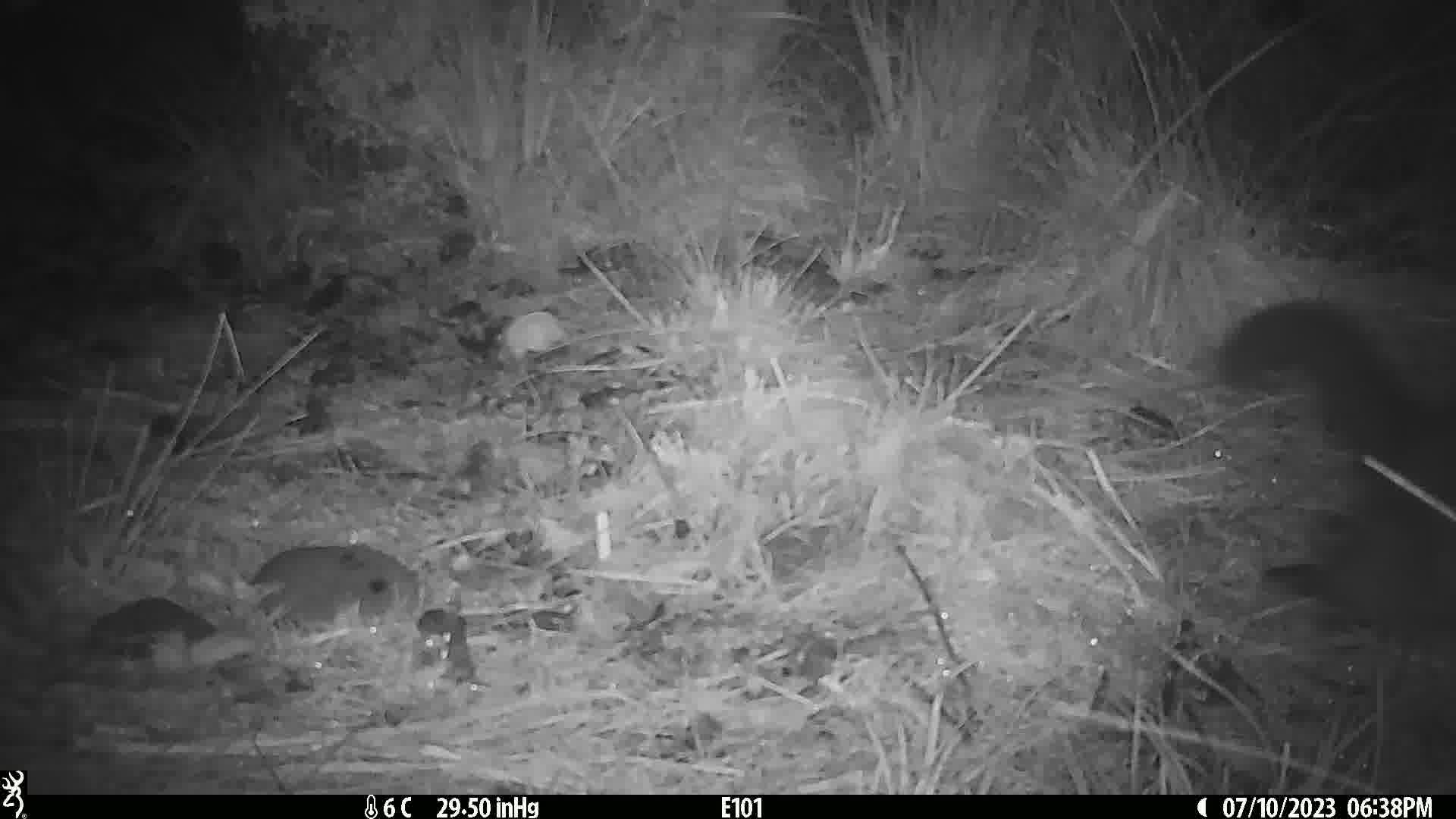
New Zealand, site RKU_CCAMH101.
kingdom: Animalia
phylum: Chordata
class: Mammalia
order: Diprotodontia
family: Phalangeridae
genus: Trichosurus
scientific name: Trichosurus vulpecula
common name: common brushtail possum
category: possum